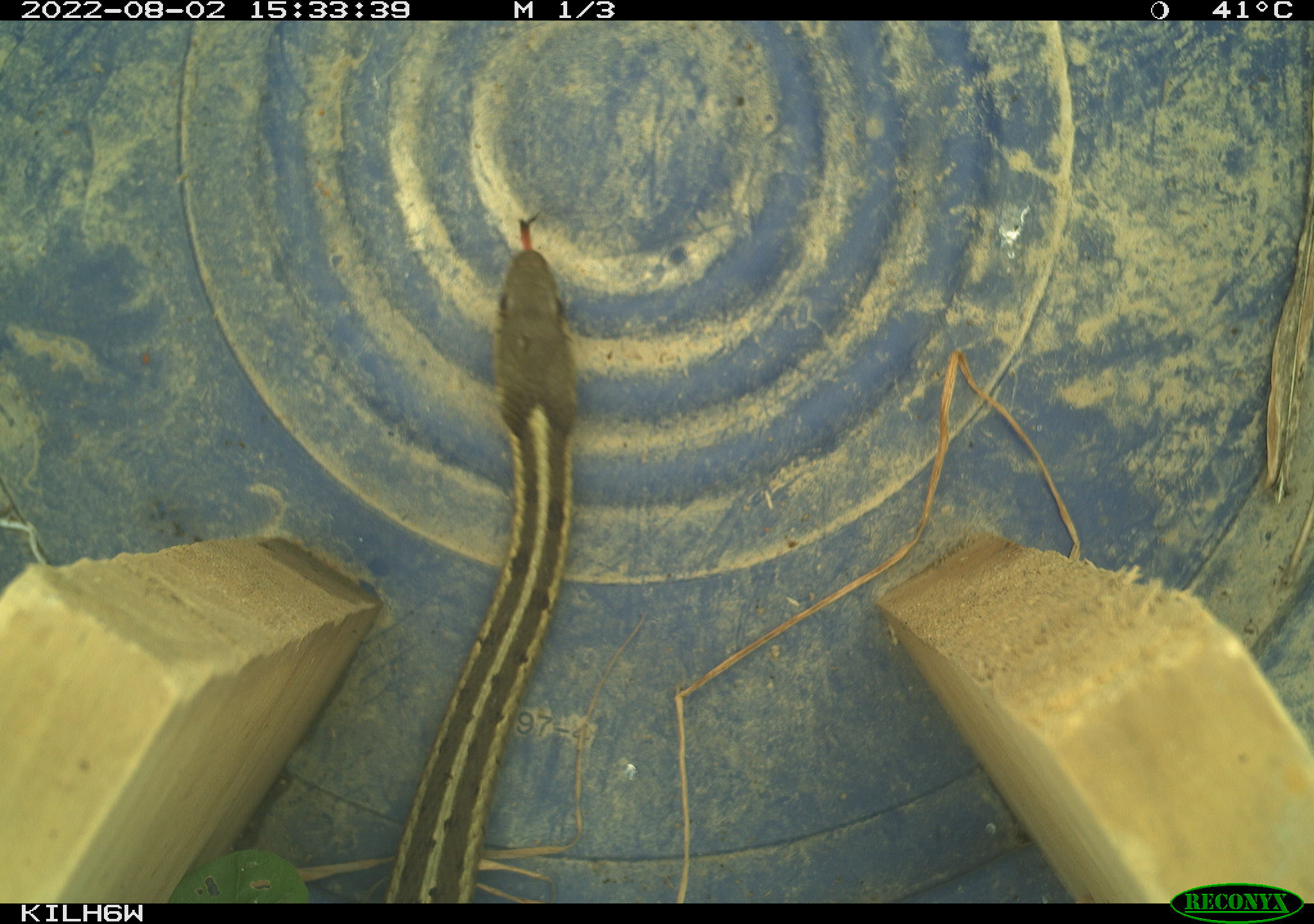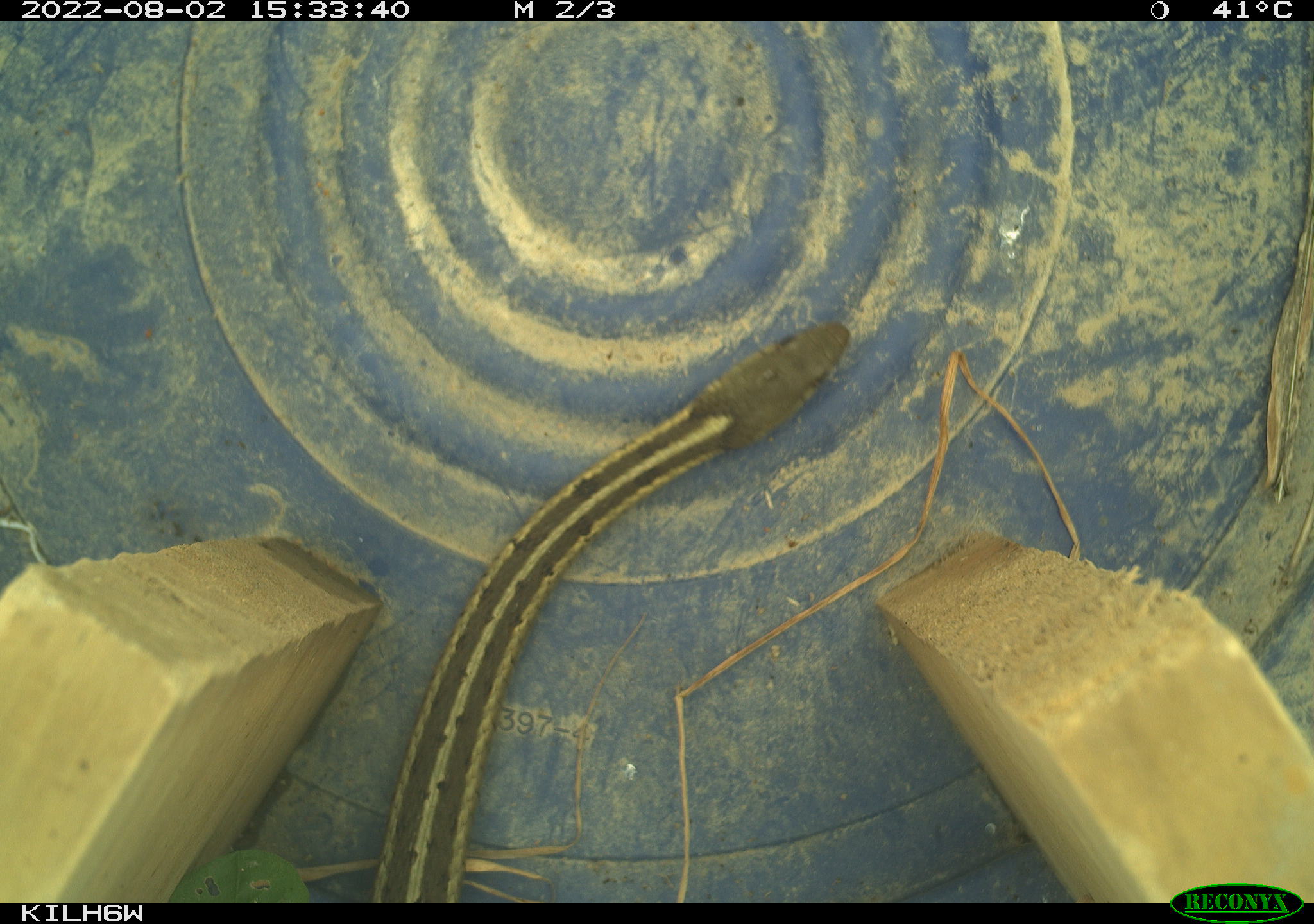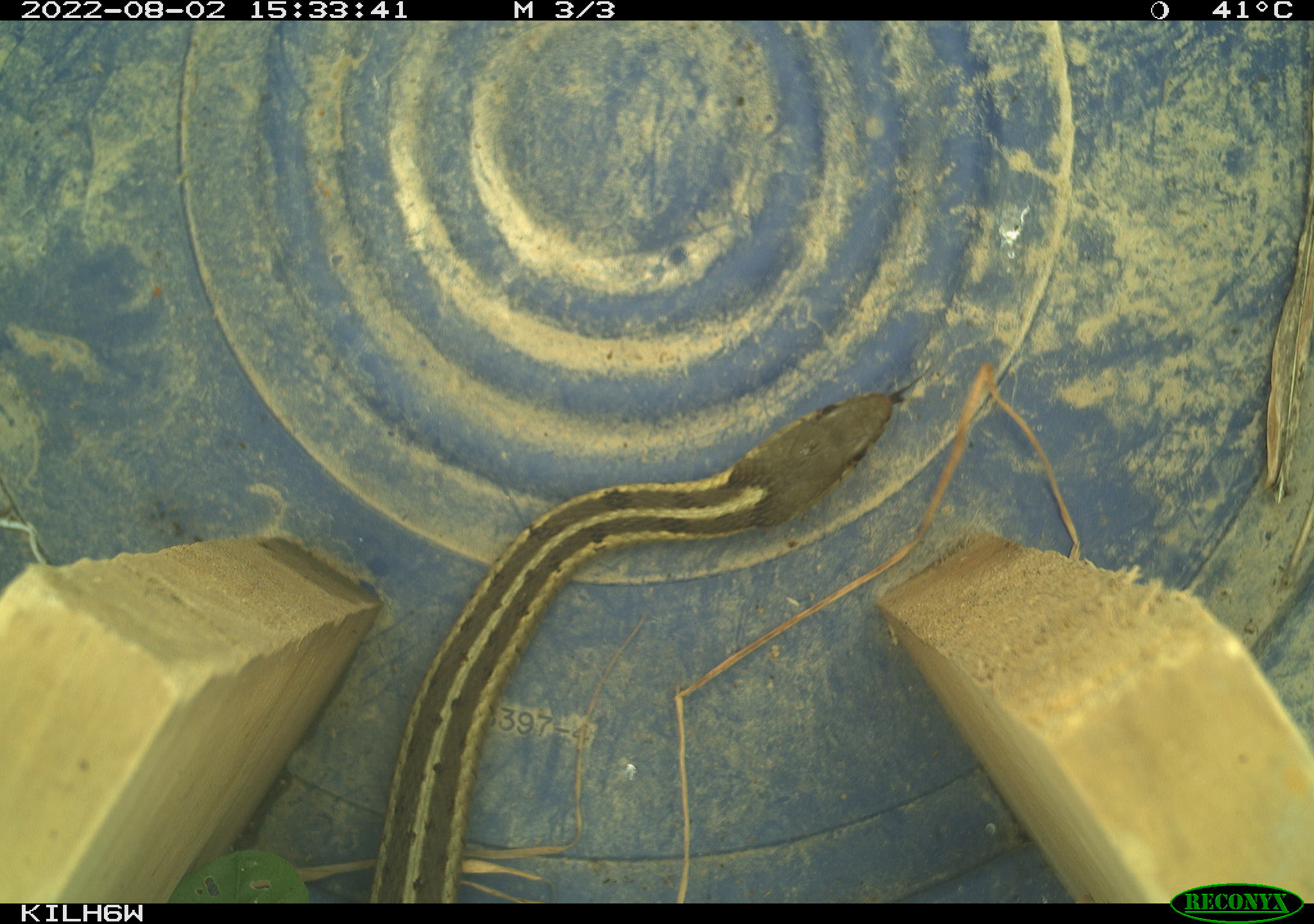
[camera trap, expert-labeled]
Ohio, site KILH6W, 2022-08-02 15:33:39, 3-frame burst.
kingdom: Animalia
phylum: Chordata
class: Reptilia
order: Squamata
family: Colubridae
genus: Thamnophis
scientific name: Thamnophis sirtalis sirtalis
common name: eastern gartersnake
Eastern gartersnake (Thamnophis sirtalis sirtalis).